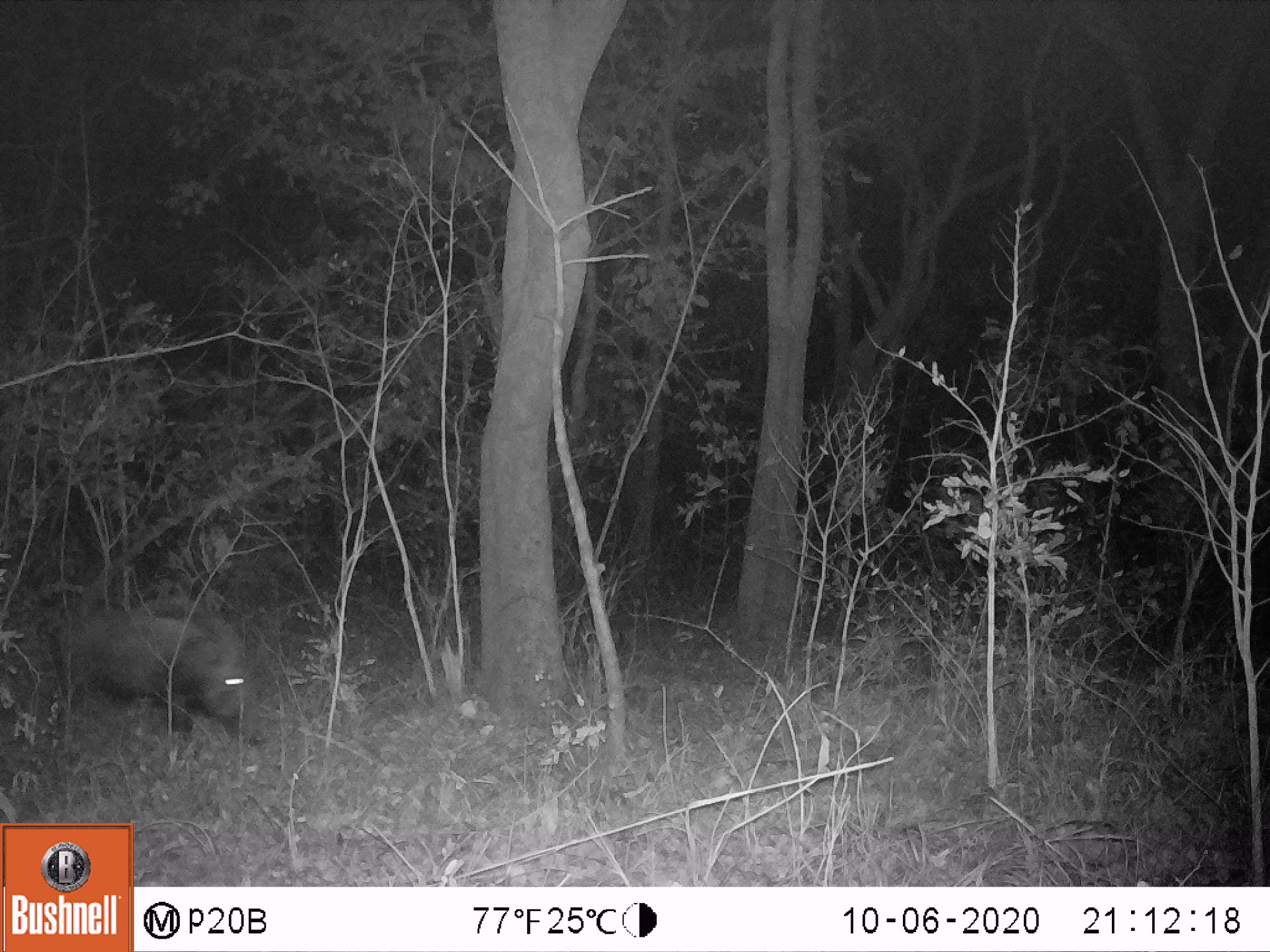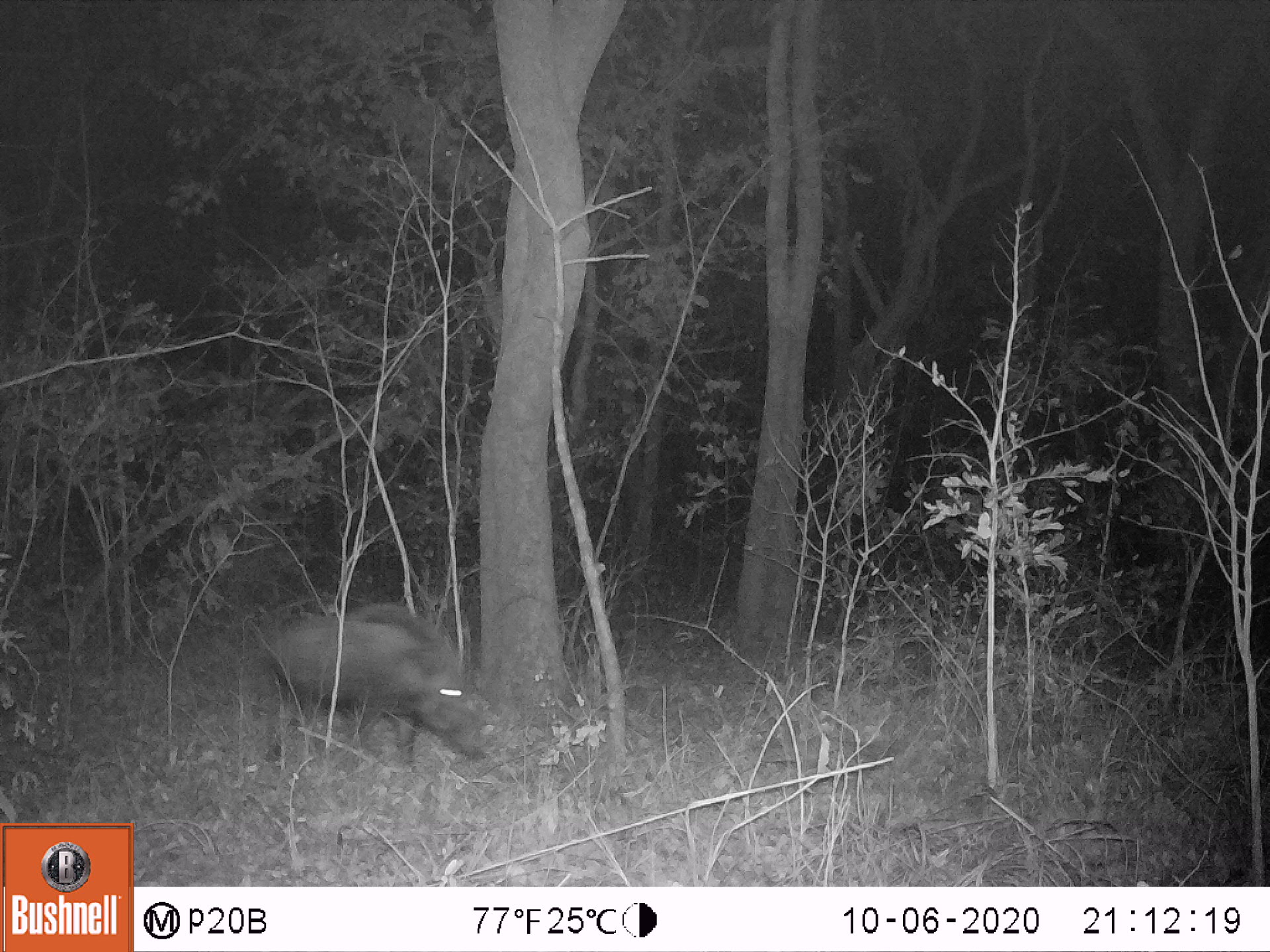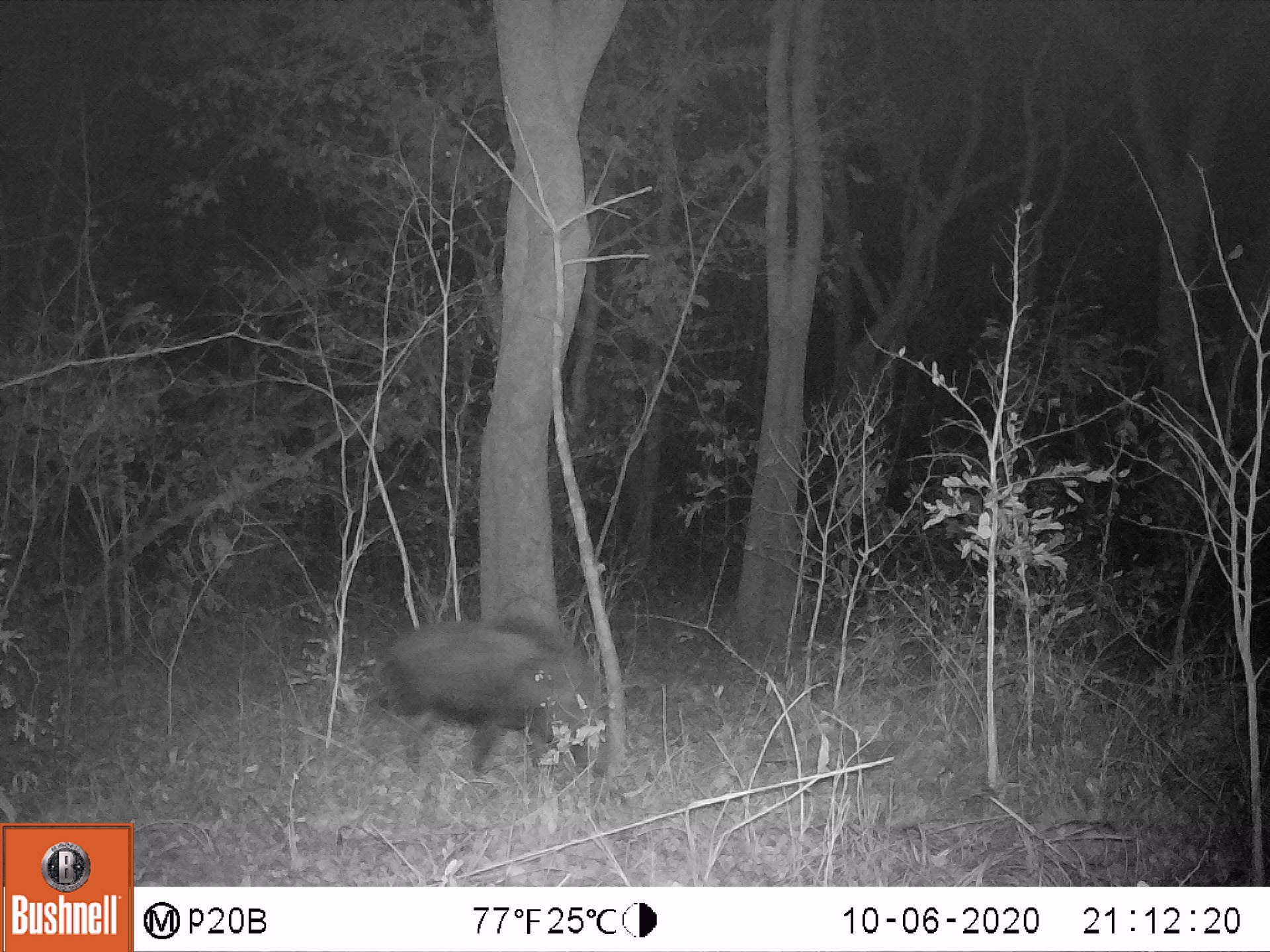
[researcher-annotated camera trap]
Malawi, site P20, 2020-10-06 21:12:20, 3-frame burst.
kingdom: Animalia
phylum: Chordata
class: Mammalia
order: Artiodactyla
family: Suidae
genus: Potamochoerus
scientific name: Potamochoerus larvatus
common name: bushpig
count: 1